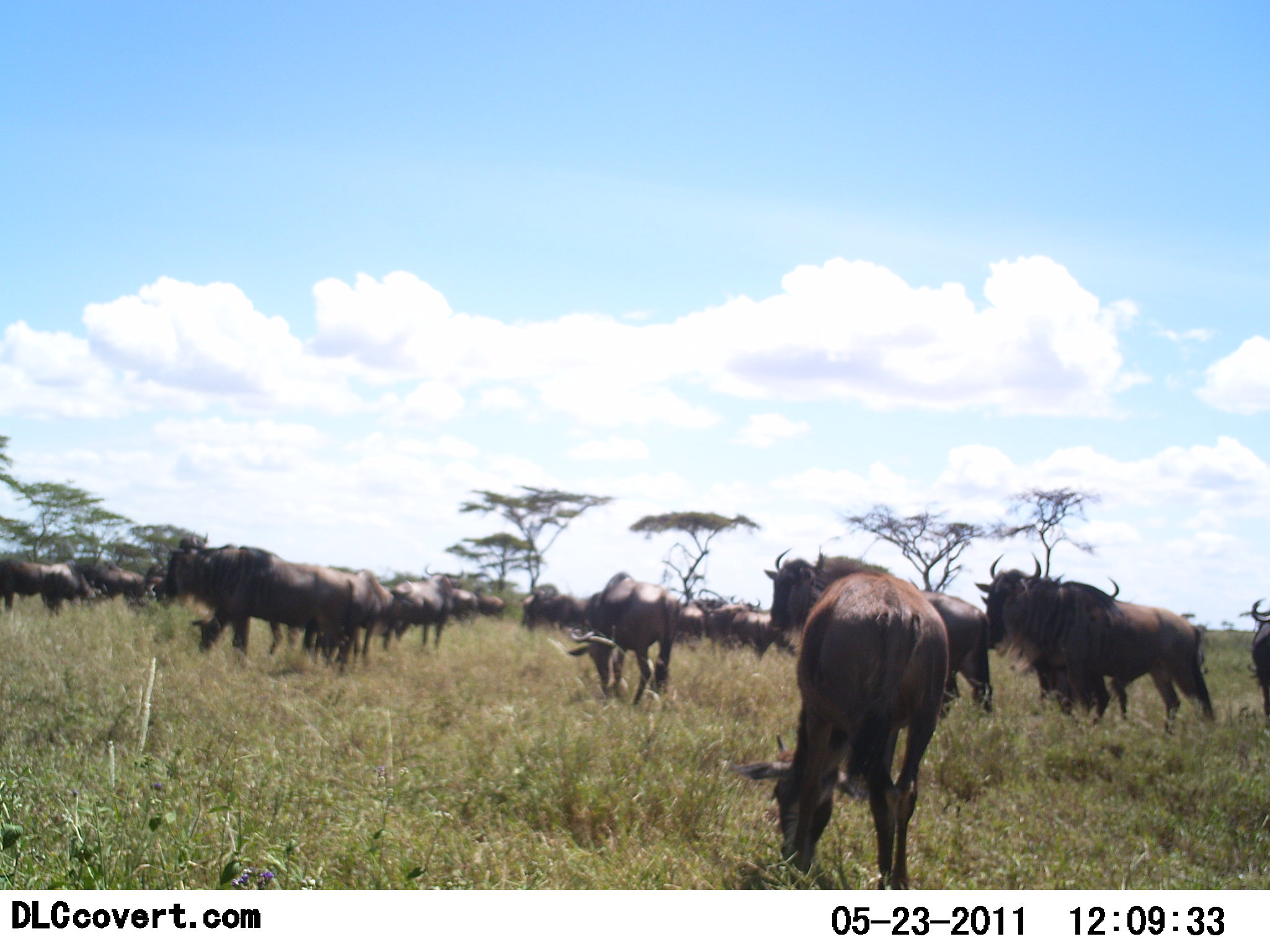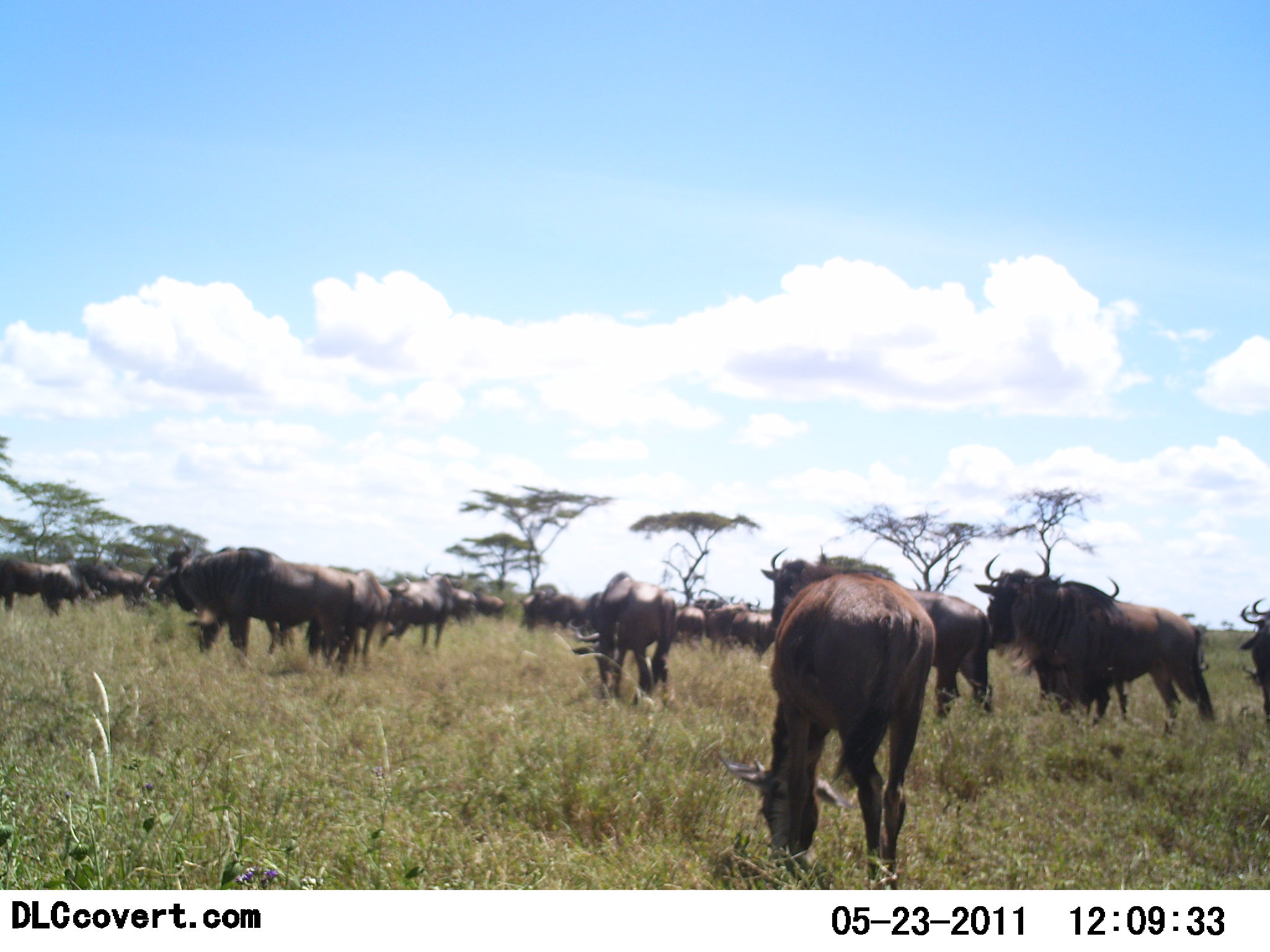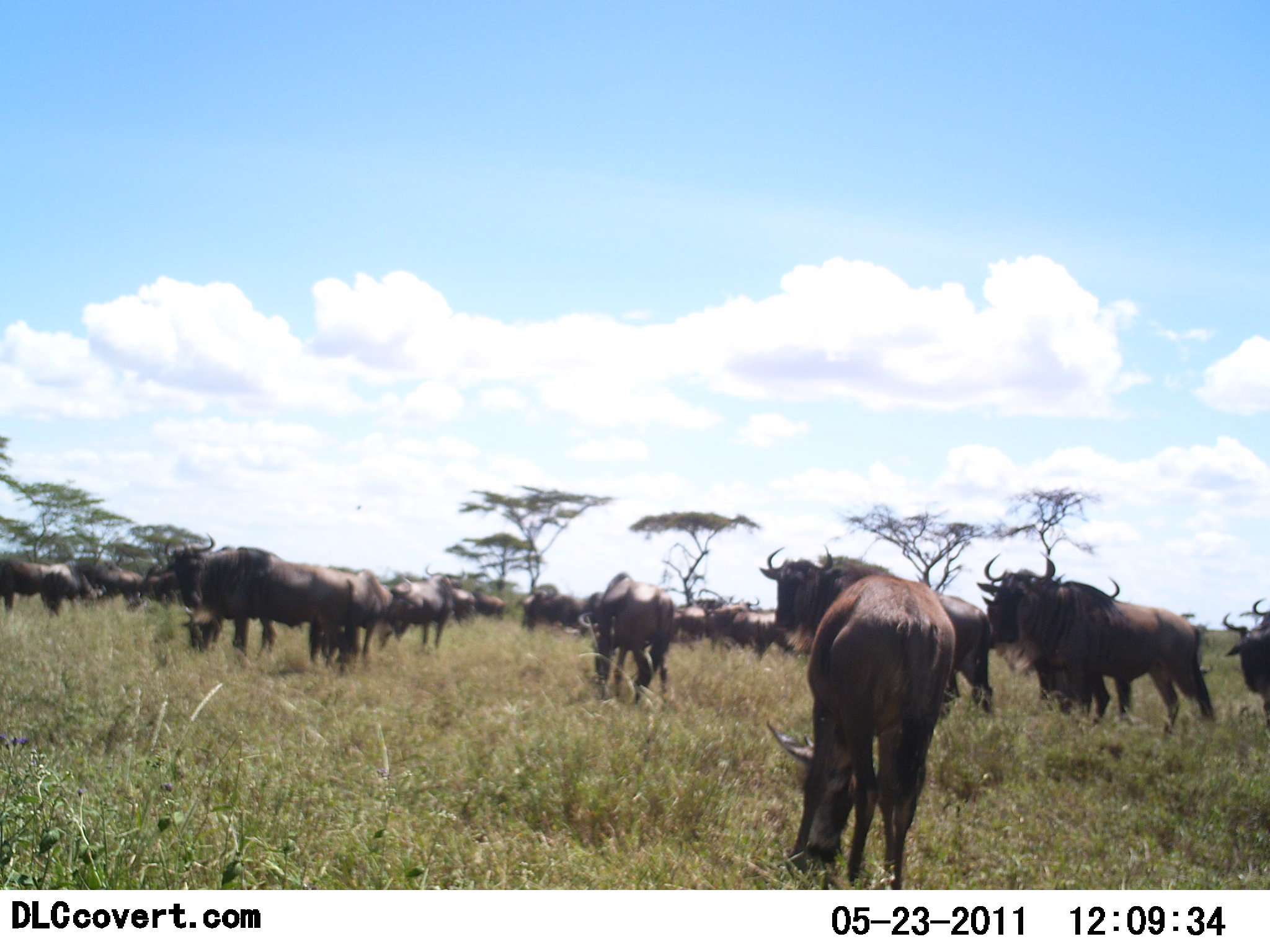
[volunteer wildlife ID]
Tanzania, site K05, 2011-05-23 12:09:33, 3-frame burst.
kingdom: Animalia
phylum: Chordata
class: Mammalia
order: Artiodactyla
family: Bovidae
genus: Connochaetes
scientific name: Connochaetes taurinus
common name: blue wildebeest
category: wildebeest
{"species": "wildebeest (blue wildebeest) (Connochaetes taurinus)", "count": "11-50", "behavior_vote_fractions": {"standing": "79%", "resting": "7%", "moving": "36%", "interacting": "7%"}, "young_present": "14%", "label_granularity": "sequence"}